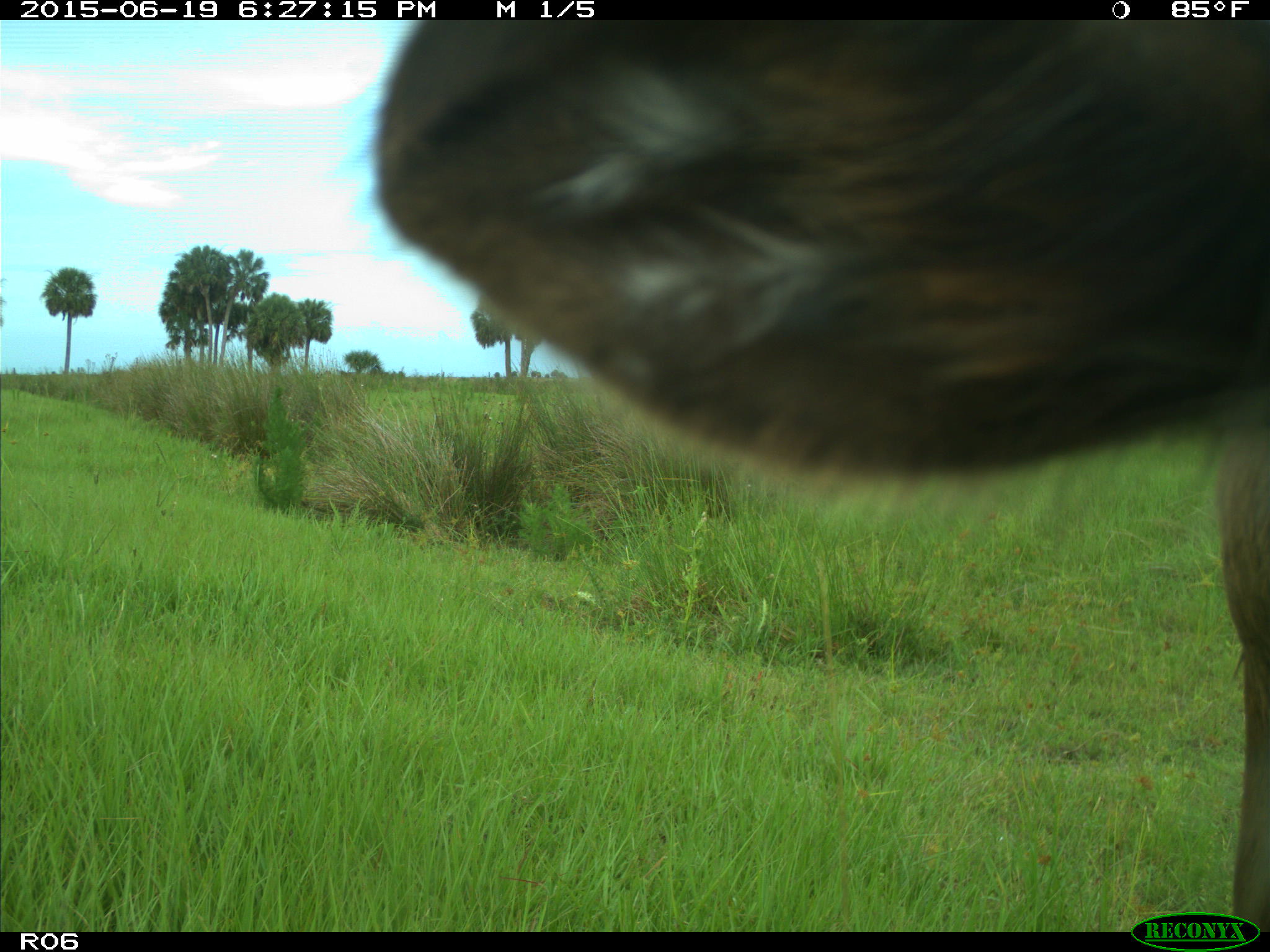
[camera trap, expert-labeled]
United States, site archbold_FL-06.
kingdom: Animalia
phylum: Chordata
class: Mammalia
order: Artiodactyla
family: Bovidae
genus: Bos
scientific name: Bos taurus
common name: domestic cow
Bos taurus (domestic cow).